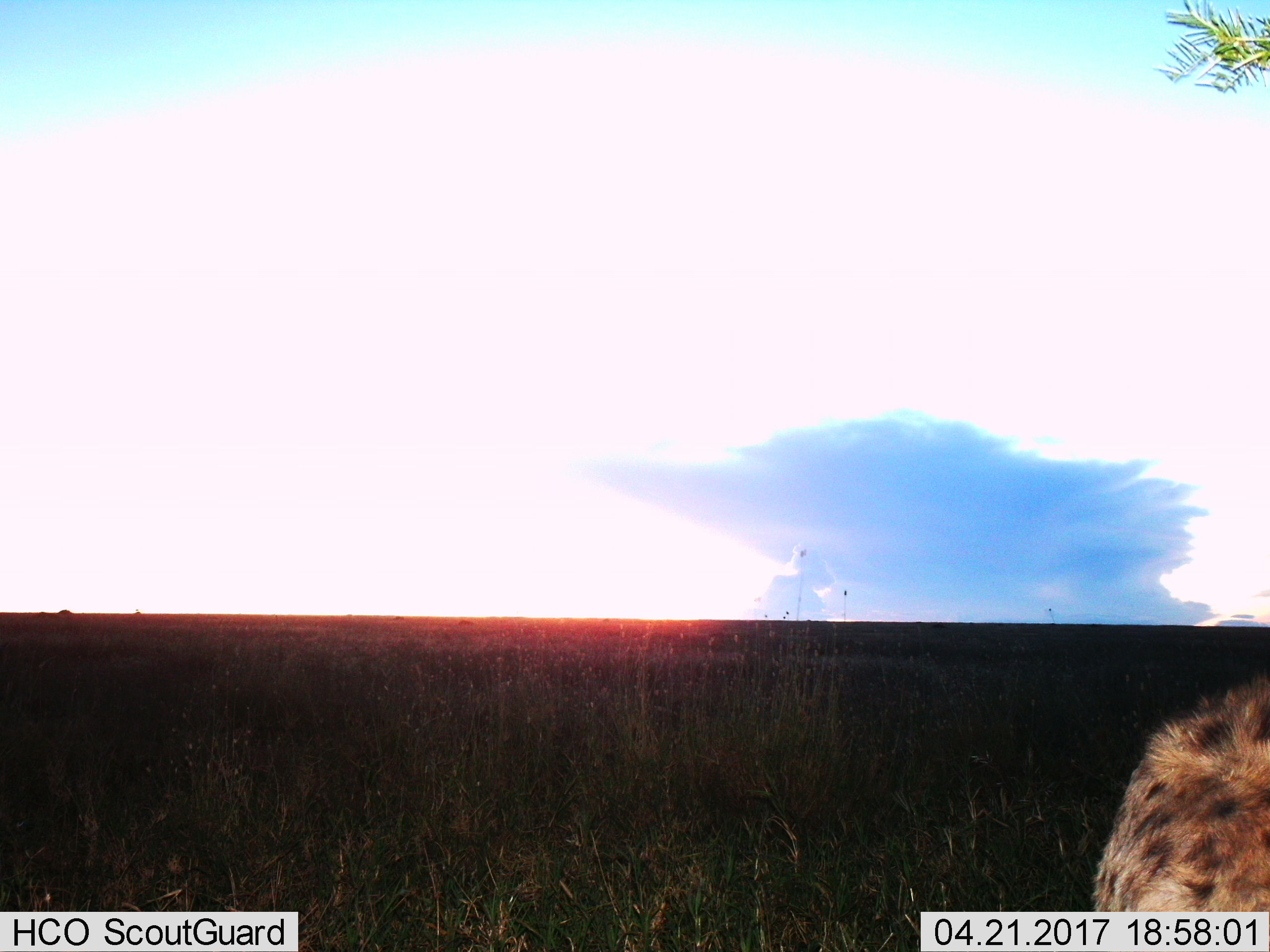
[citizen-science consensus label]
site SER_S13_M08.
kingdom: Animalia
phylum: Chordata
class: Mammalia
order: Carnivora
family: Hyaenidae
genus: Crocuta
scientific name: Crocuta crocuta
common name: spotted hyena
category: hyenaspotted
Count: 1.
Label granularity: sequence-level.